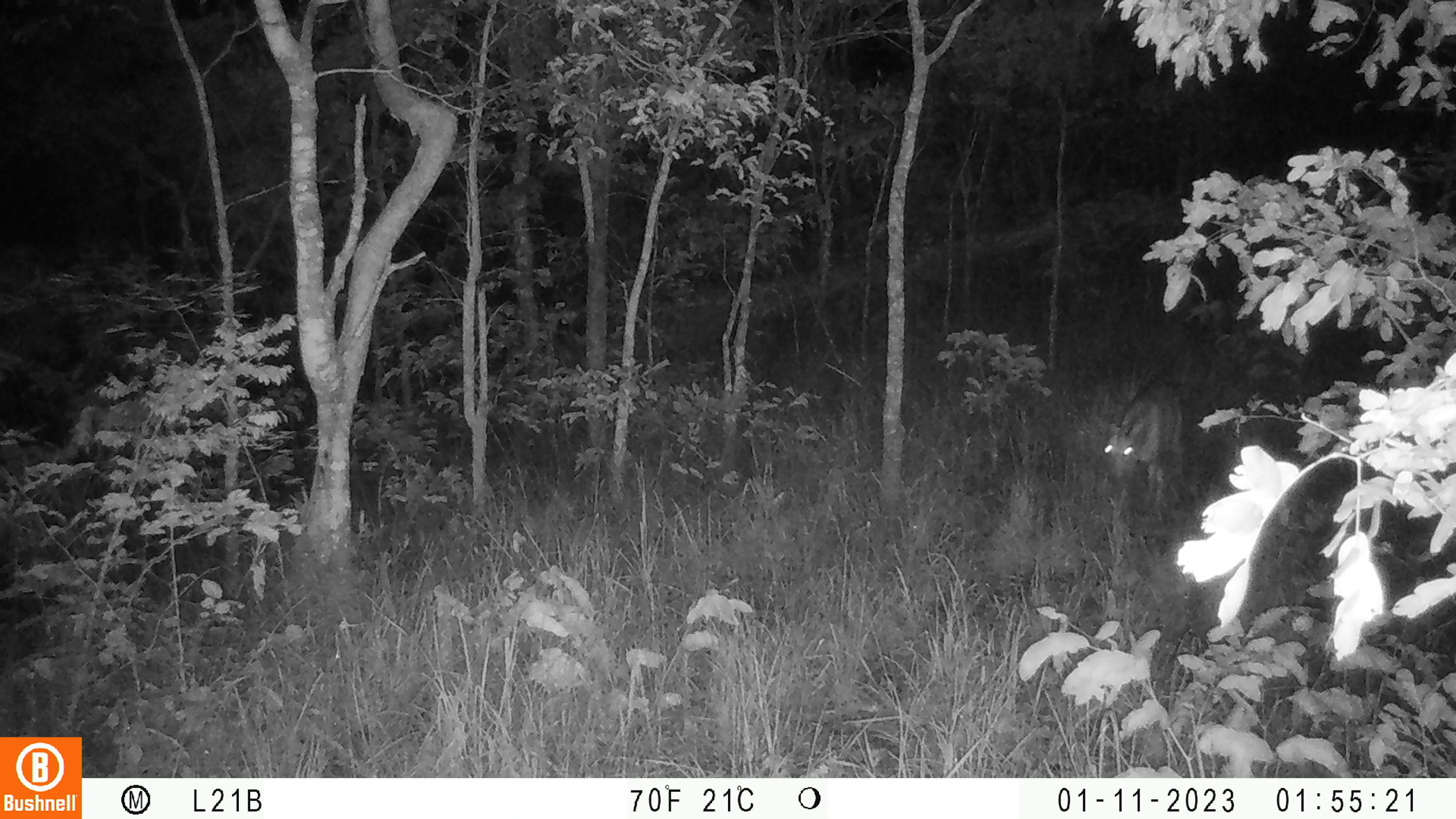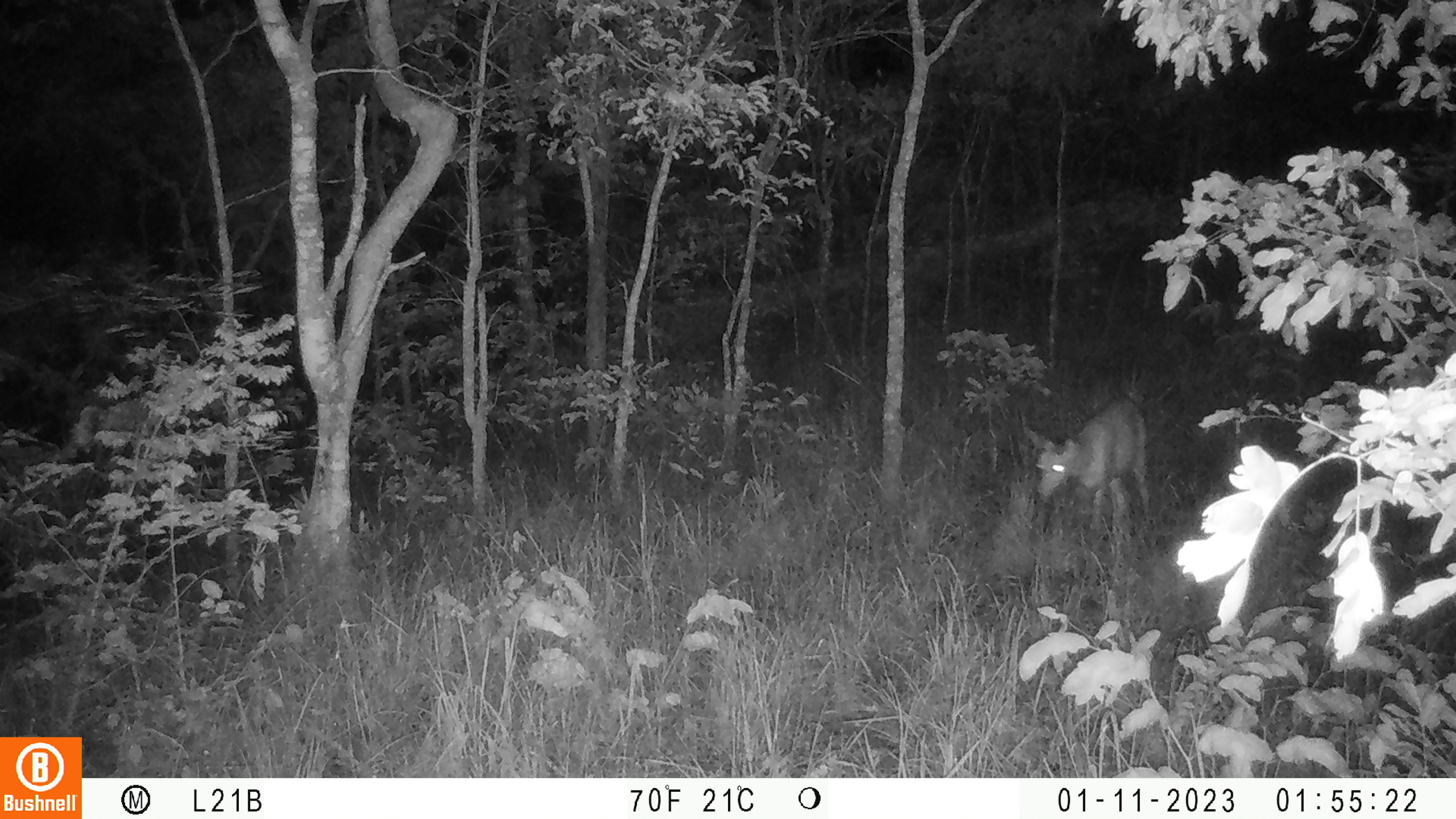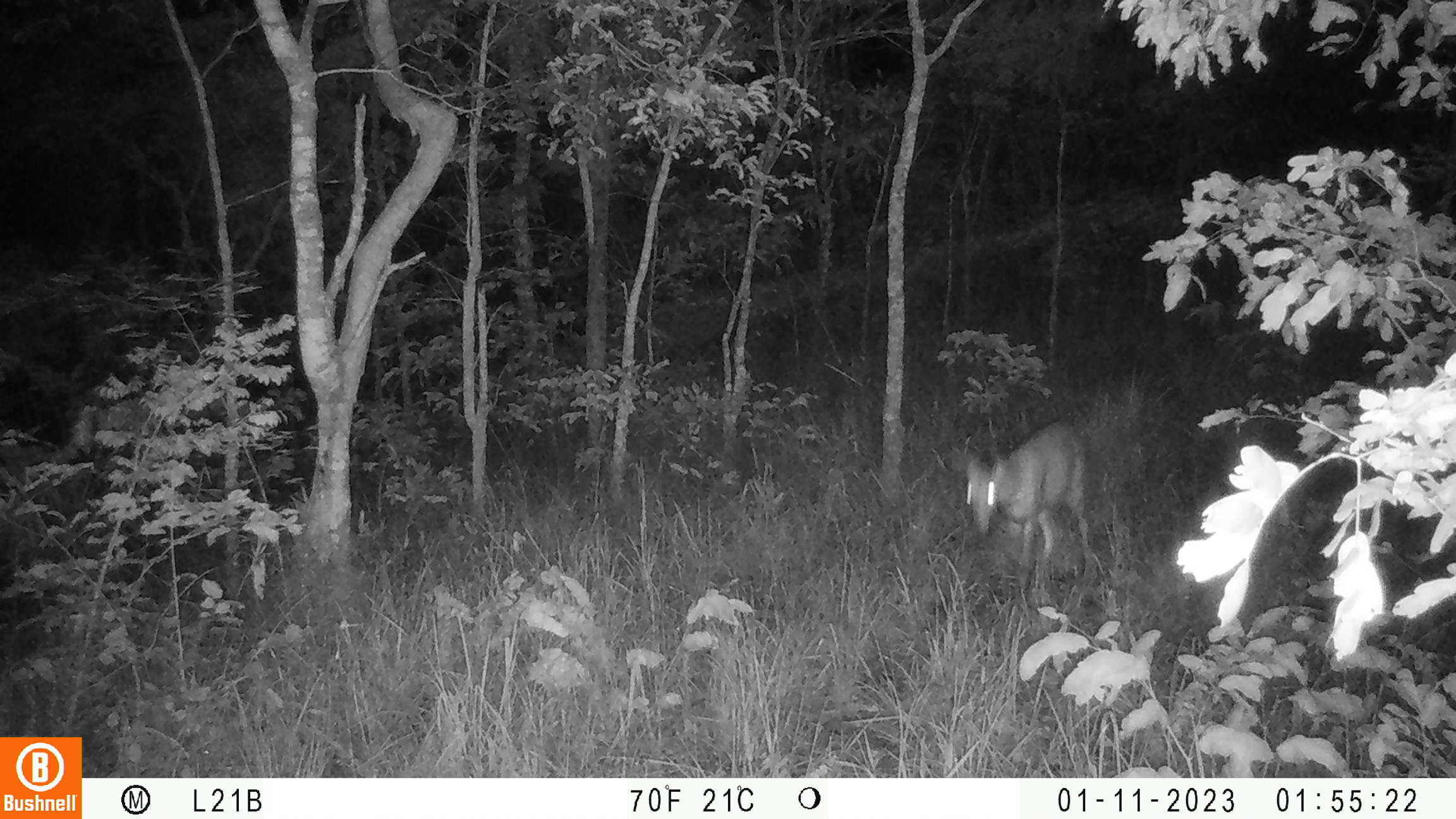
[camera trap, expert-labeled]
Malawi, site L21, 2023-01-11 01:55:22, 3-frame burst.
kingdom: Animalia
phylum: Chordata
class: Mammalia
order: Artiodactyla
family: Bovidae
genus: Tragelaphus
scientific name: Tragelaphus sylvaticus sylvaticus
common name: cape bushbuck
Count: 1.